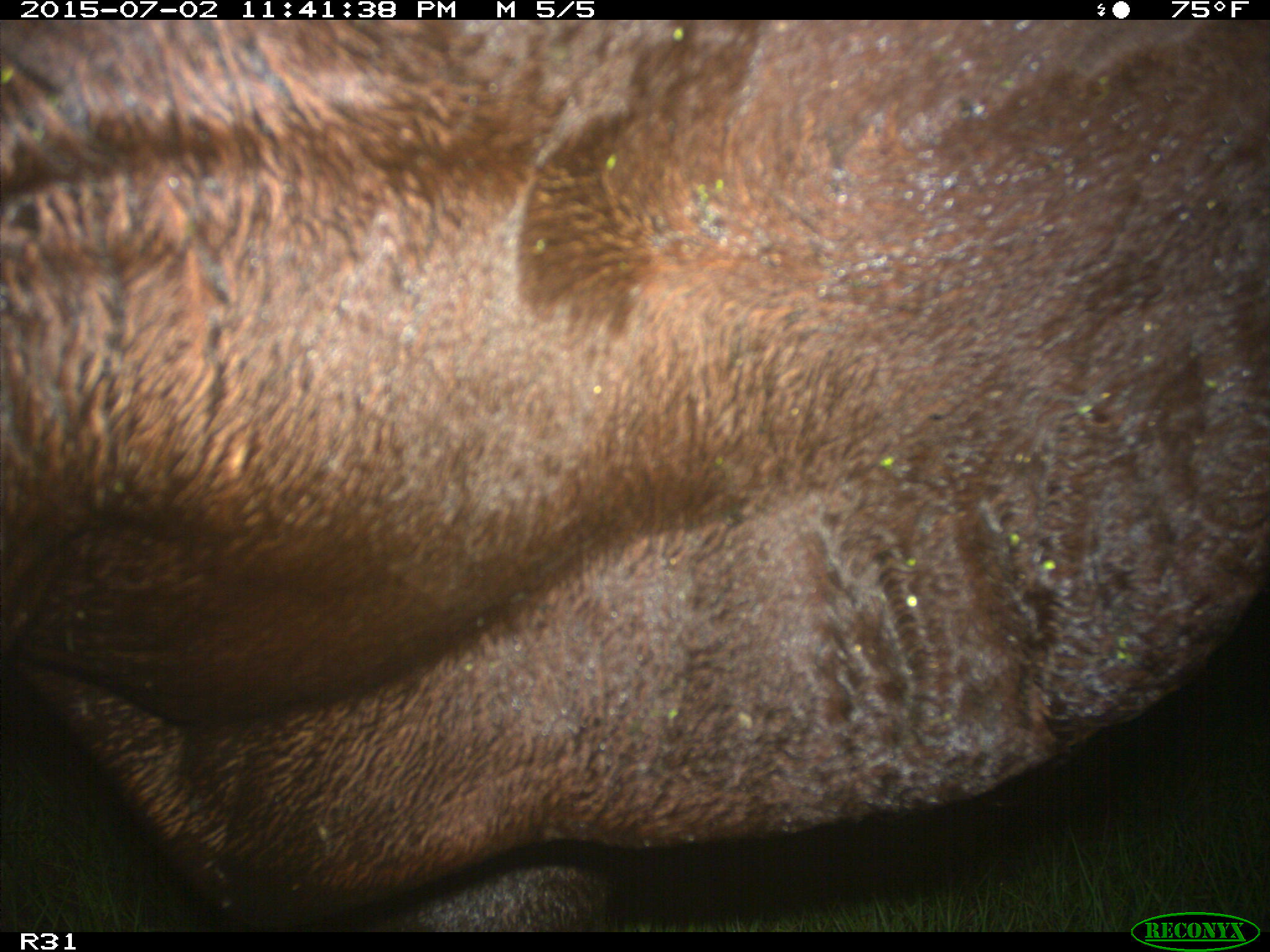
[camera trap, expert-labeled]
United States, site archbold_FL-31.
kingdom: Animalia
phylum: Chordata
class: Mammalia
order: Artiodactyla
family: Bovidae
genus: Bos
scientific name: Bos taurus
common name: domestic cow